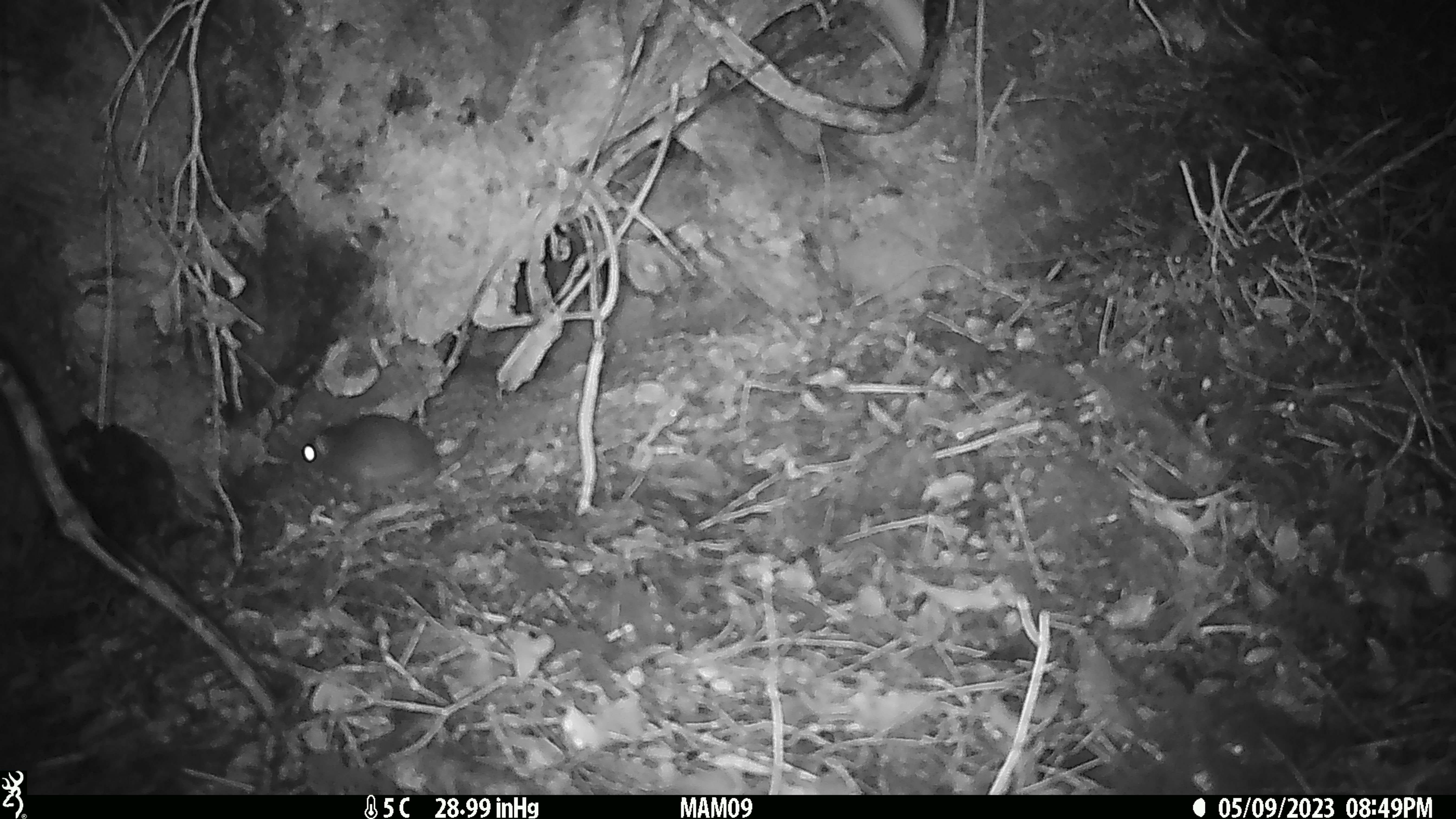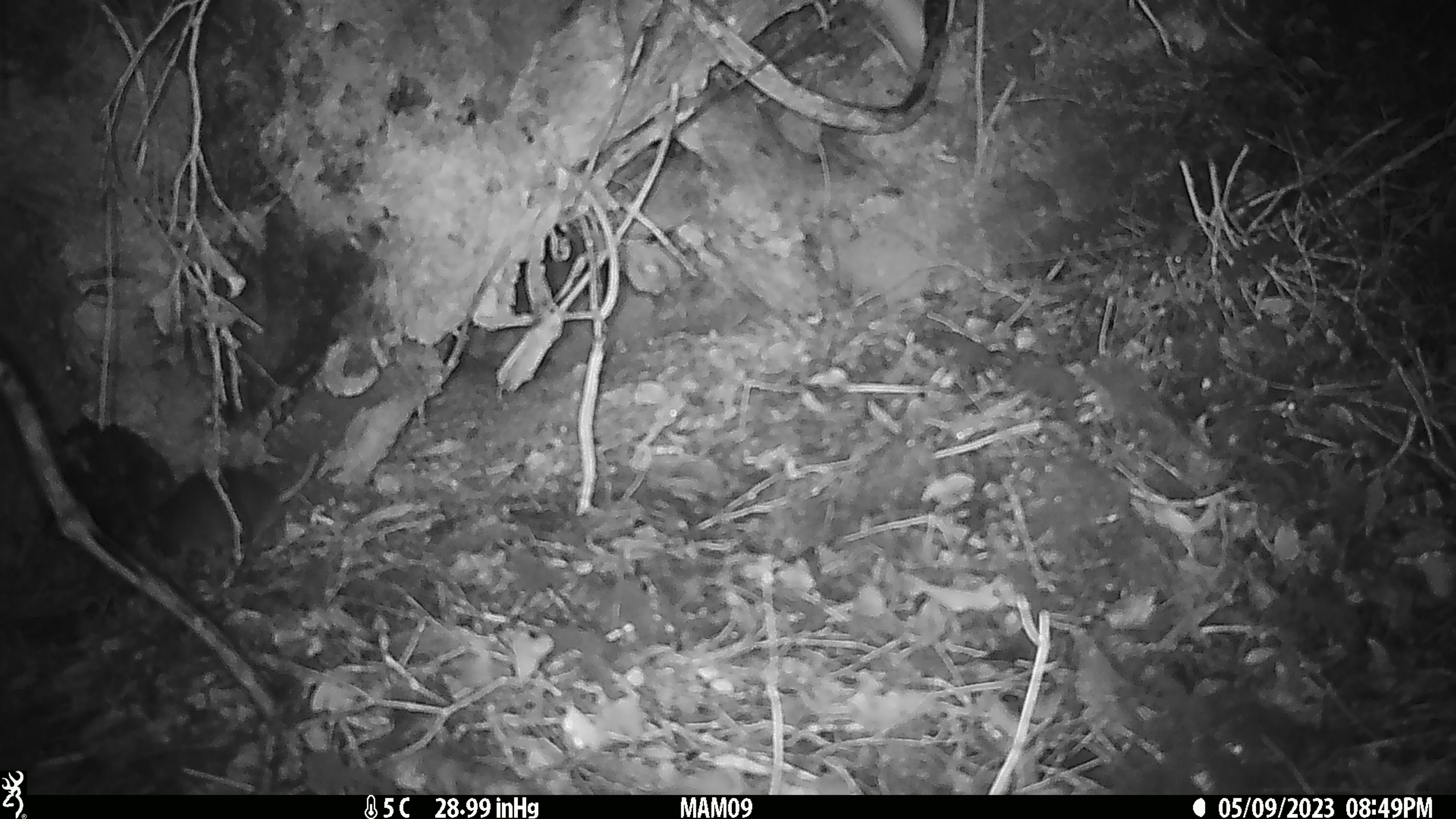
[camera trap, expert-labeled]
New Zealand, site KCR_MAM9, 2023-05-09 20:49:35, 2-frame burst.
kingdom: Animalia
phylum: Chordata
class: Mammalia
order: Rodentia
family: Muridae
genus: Rattus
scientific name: Rattus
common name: rat